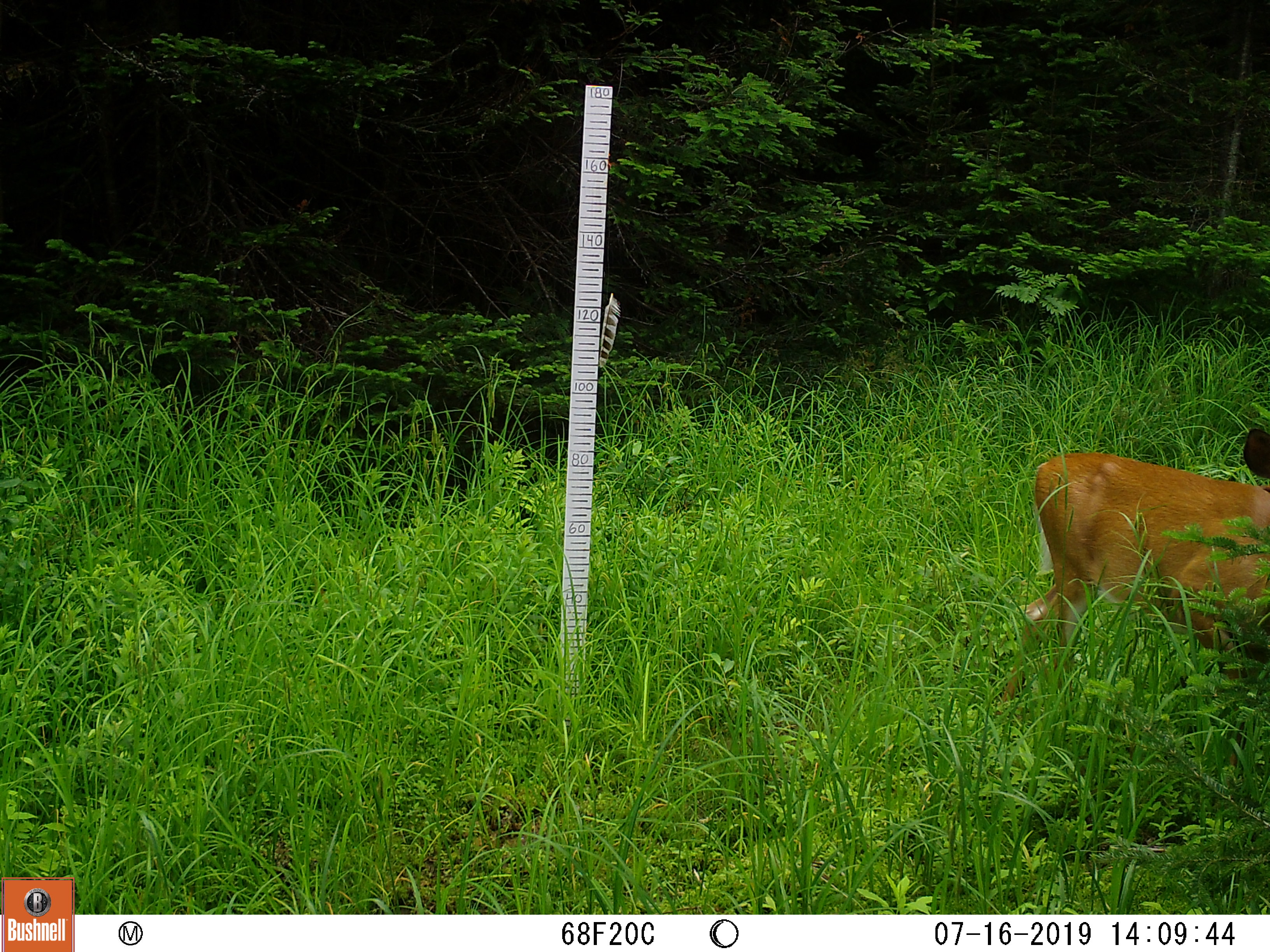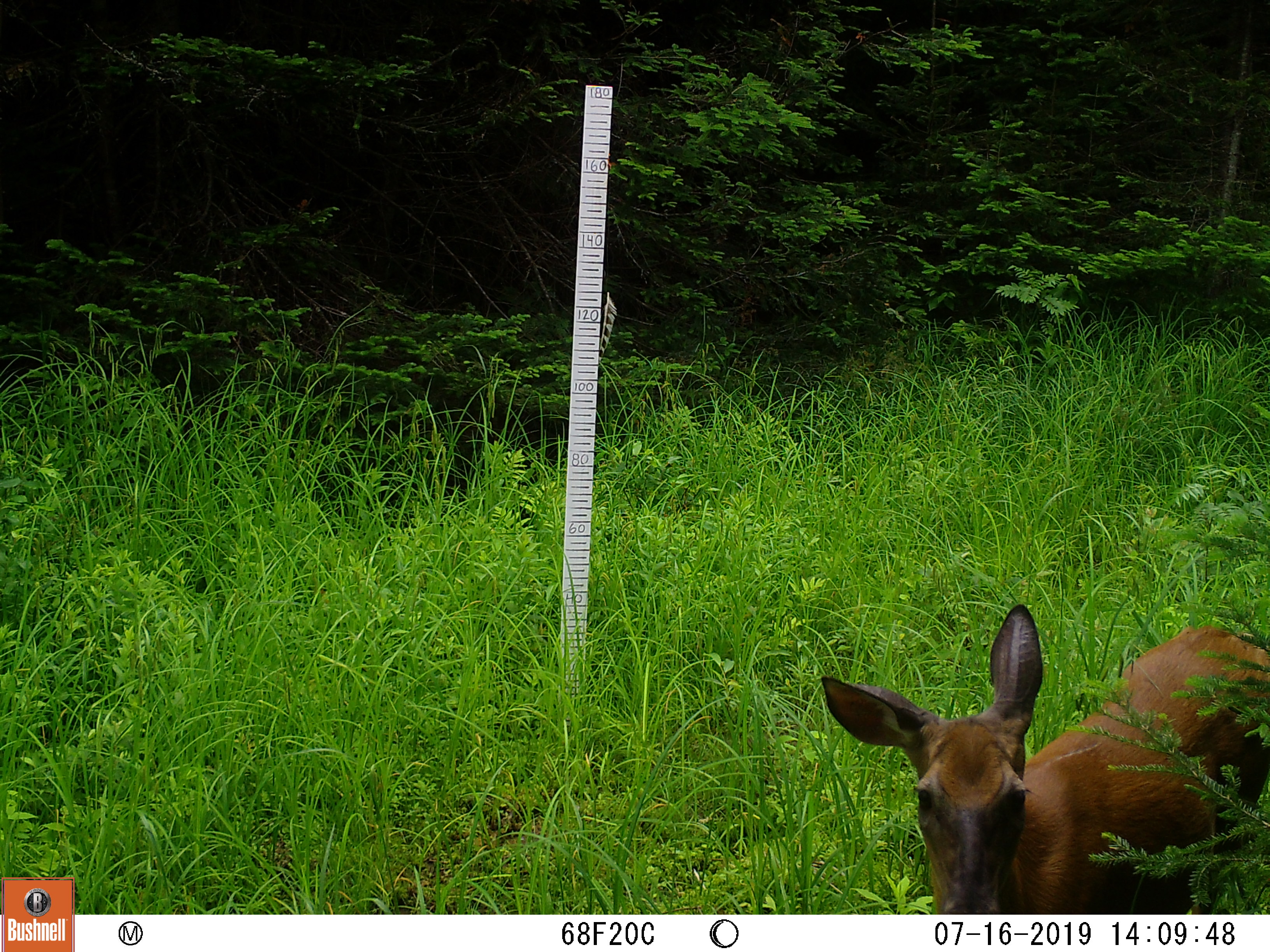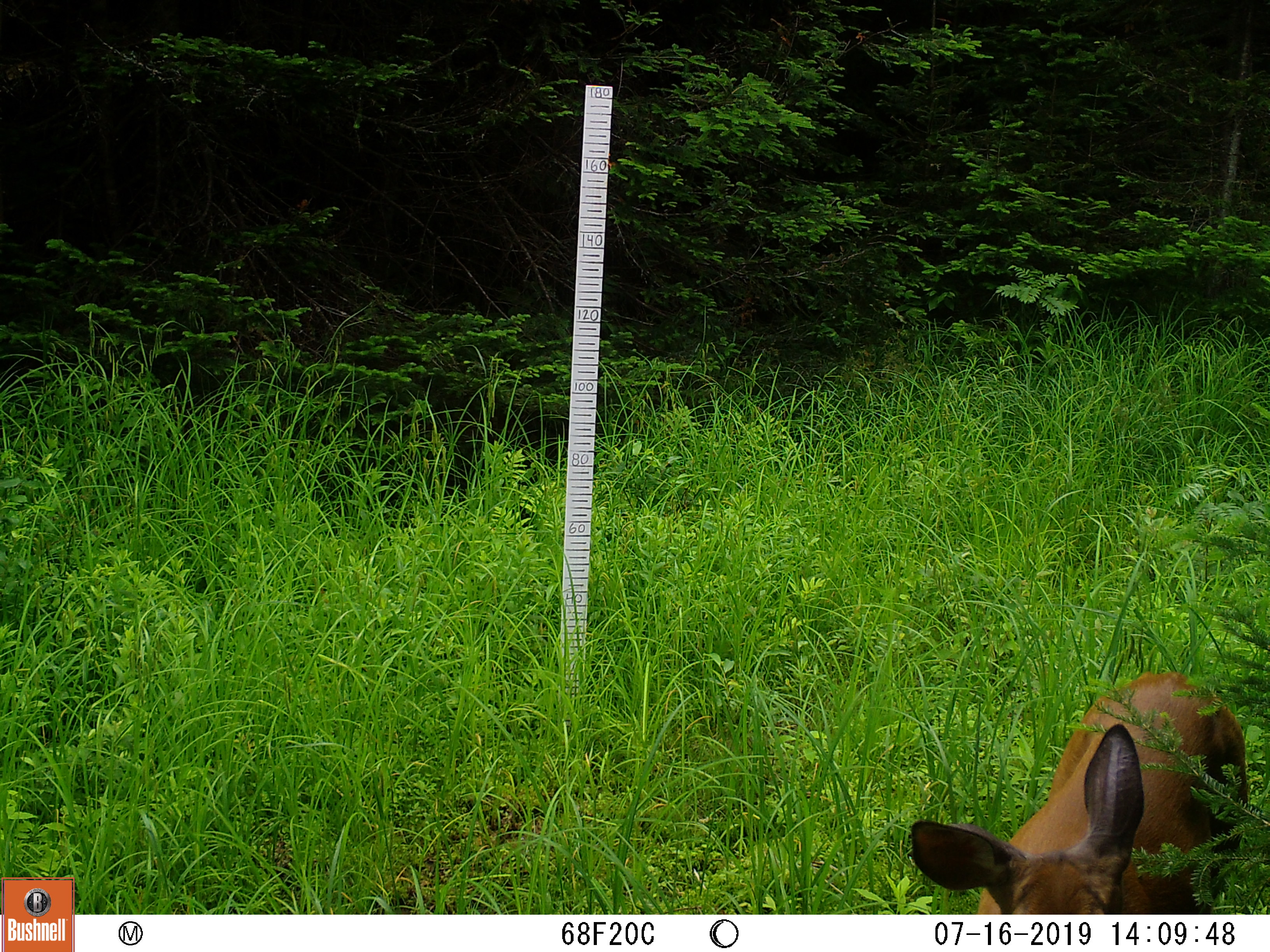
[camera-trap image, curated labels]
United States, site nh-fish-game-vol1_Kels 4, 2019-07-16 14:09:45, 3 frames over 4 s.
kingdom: Animalia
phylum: Chordata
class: Mammalia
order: Artiodactyla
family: Cervidae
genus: Odocoileus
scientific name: Odocoileus virginianus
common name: white-tailed deer